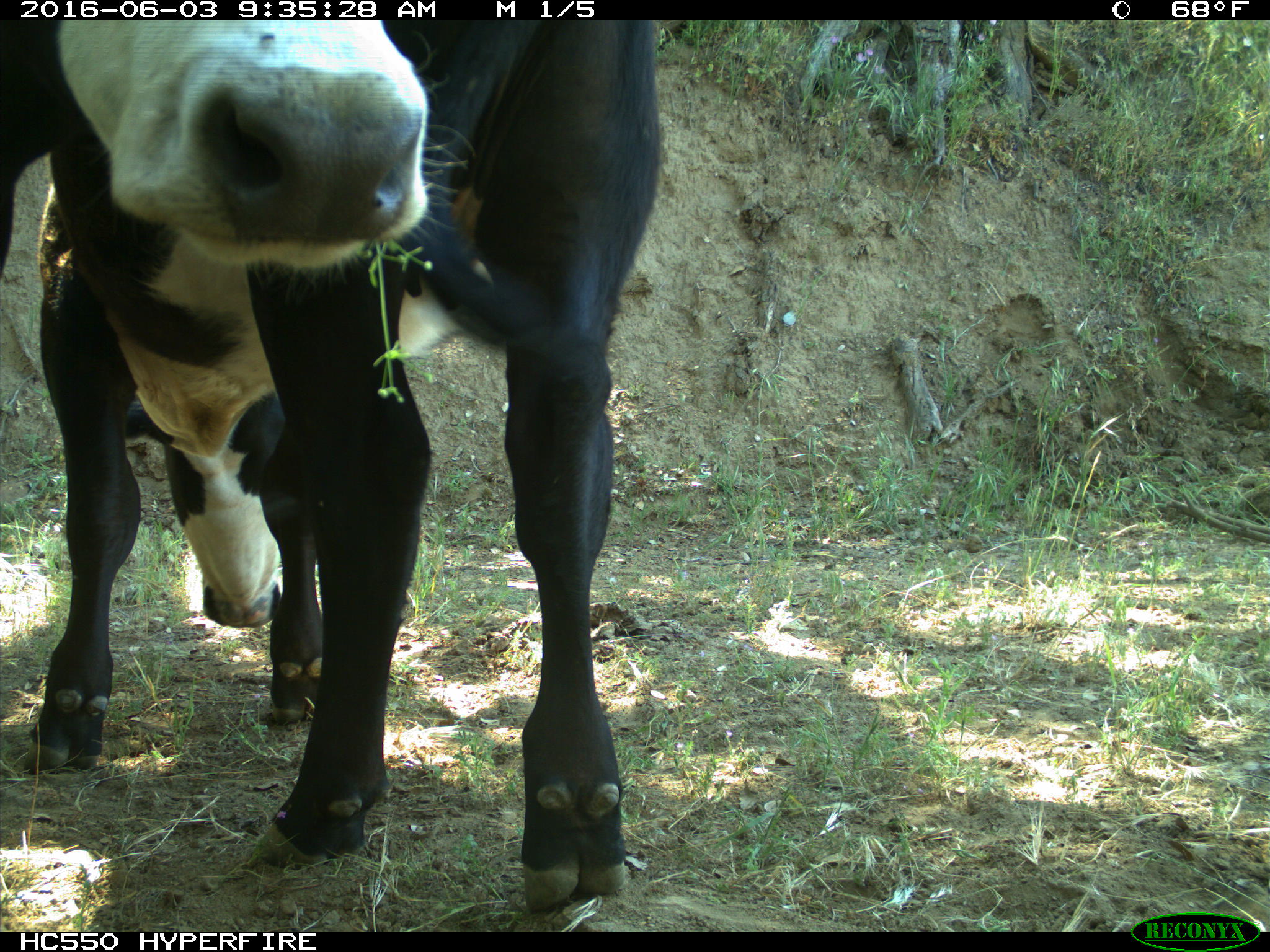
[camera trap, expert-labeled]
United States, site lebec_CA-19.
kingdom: Animalia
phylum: Chordata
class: Mammalia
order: Artiodactyla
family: Bovidae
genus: Bos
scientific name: Bos taurus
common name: domestic cow